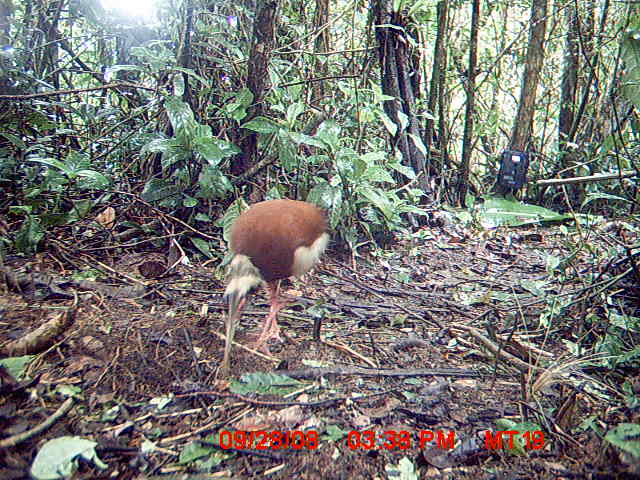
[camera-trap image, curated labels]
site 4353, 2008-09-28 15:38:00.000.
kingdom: Animalia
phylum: Chordata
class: Aves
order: Pelecaniformes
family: Threskiornithidae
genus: Lophotibis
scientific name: Lophotibis cristata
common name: madagascan ibis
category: lophotibis cristataa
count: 2